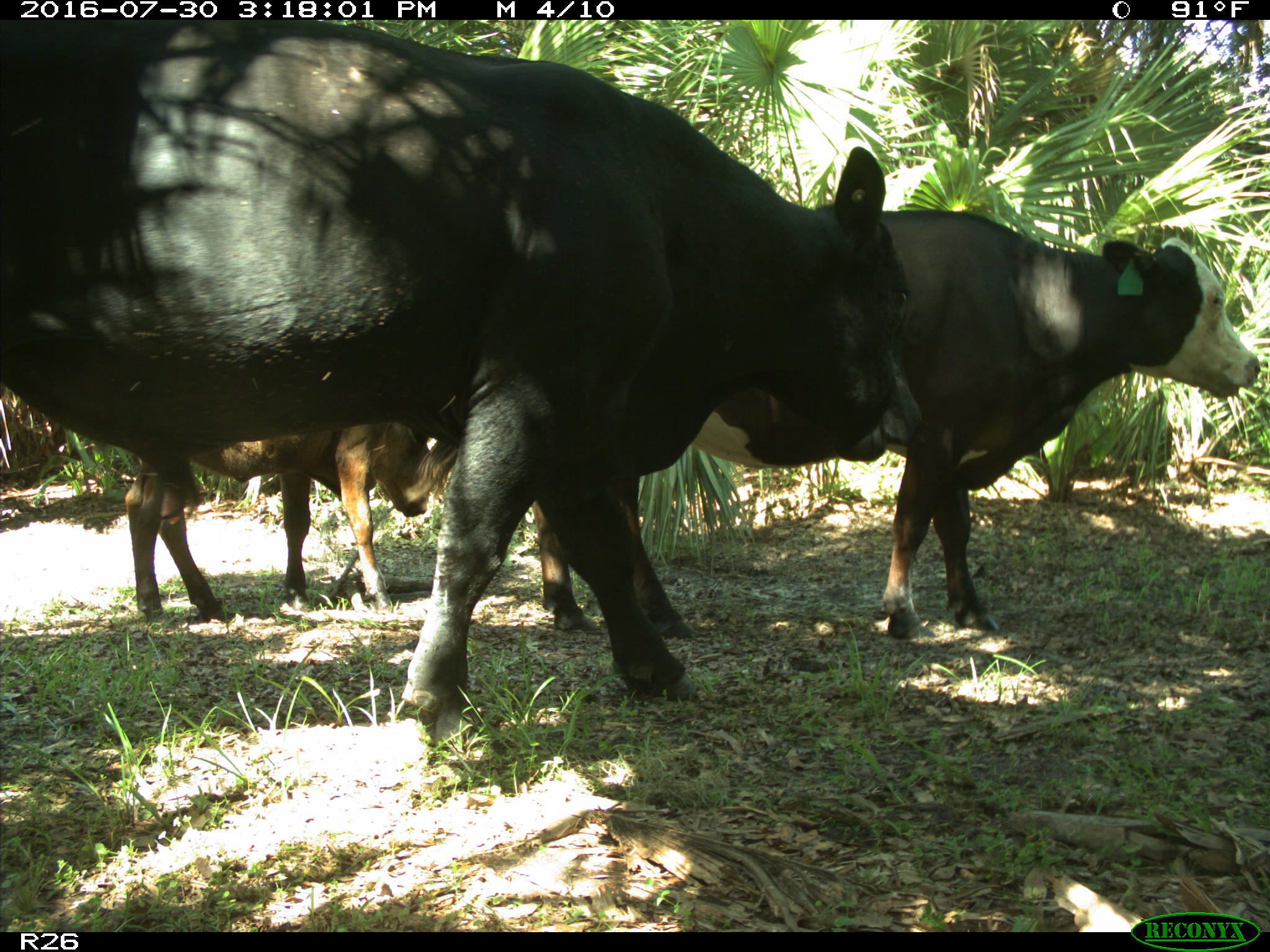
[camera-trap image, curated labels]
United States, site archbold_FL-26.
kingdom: Animalia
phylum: Chordata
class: Mammalia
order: Artiodactyla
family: Bovidae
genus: Bos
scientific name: Bos taurus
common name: domestic cow